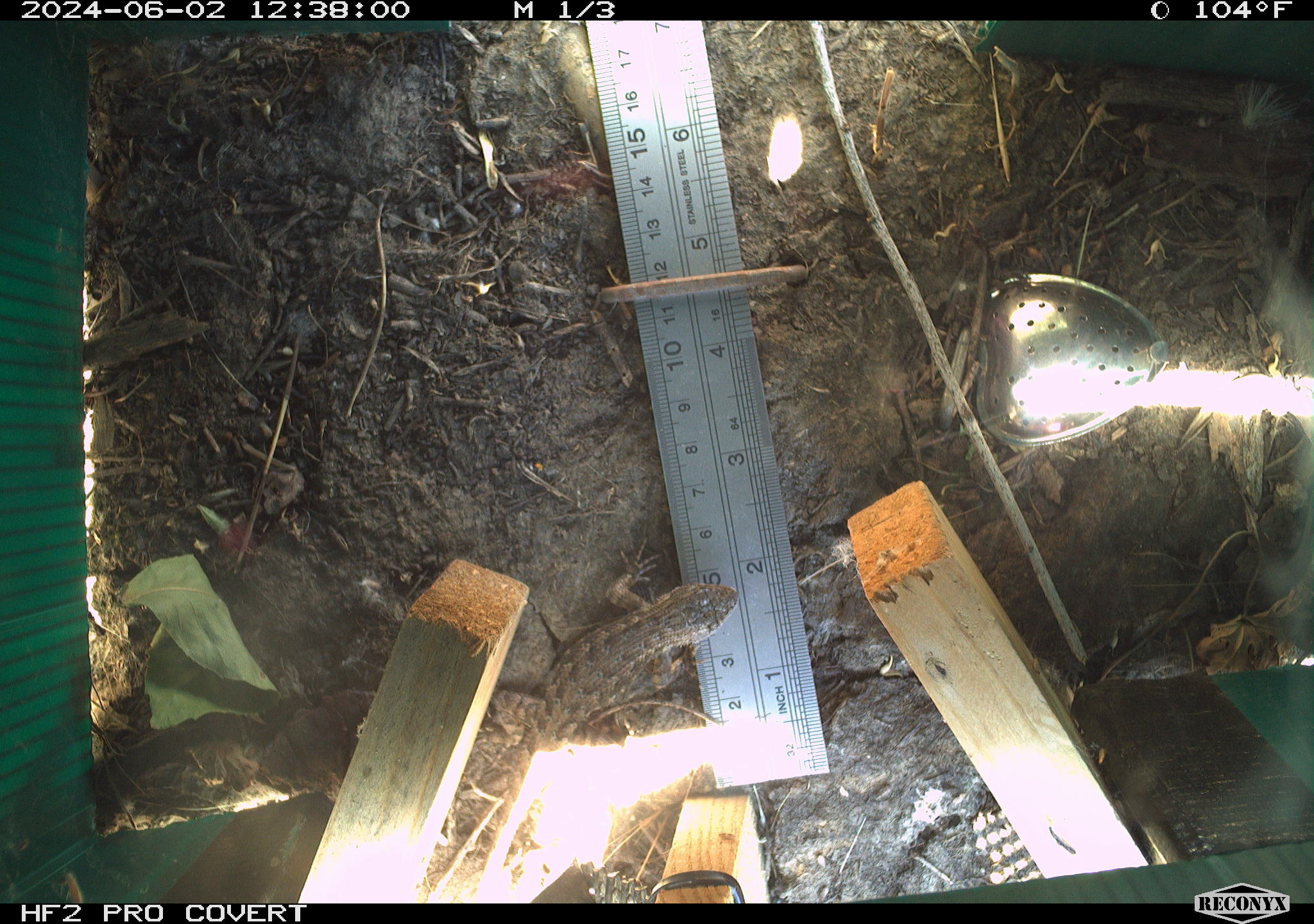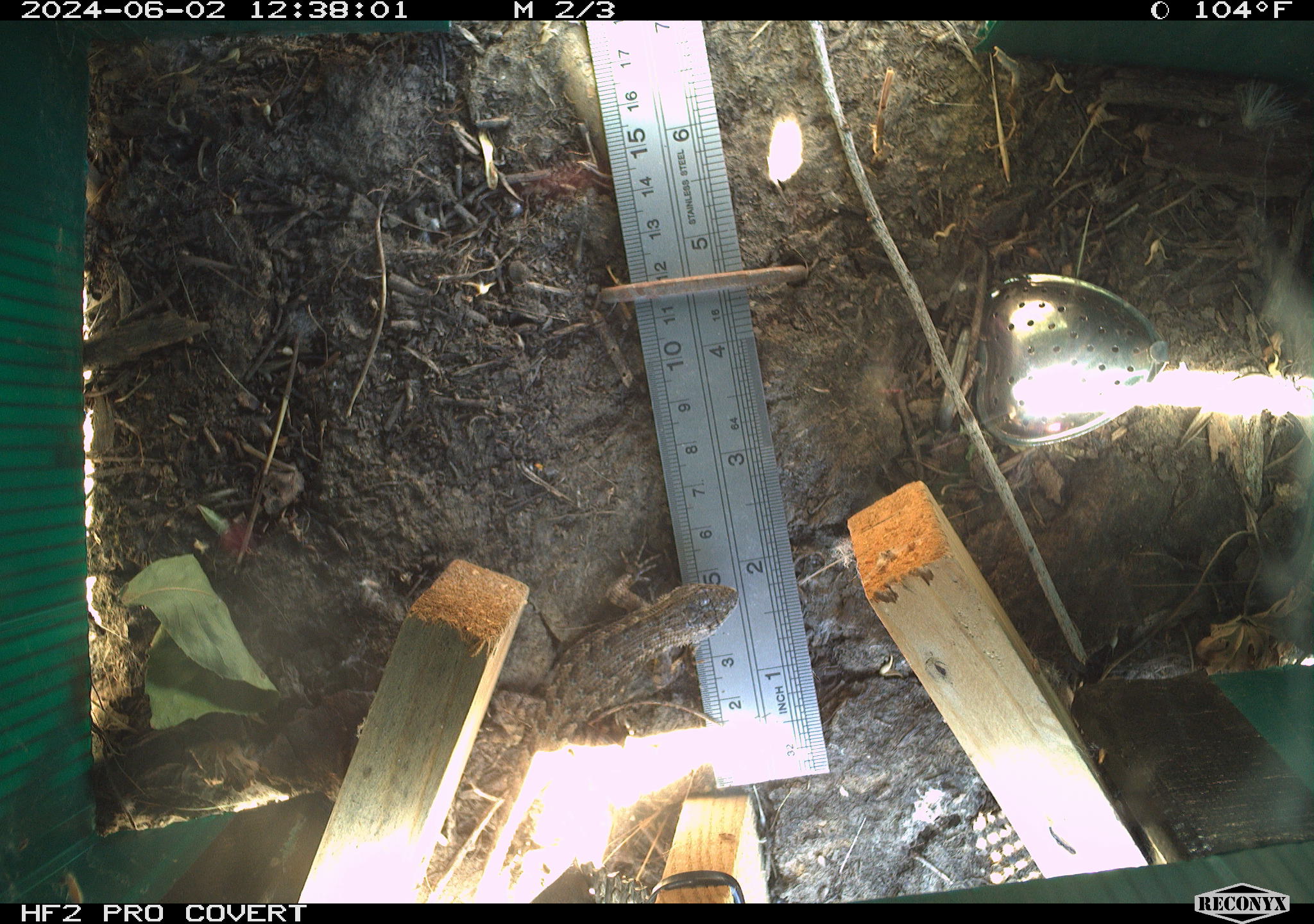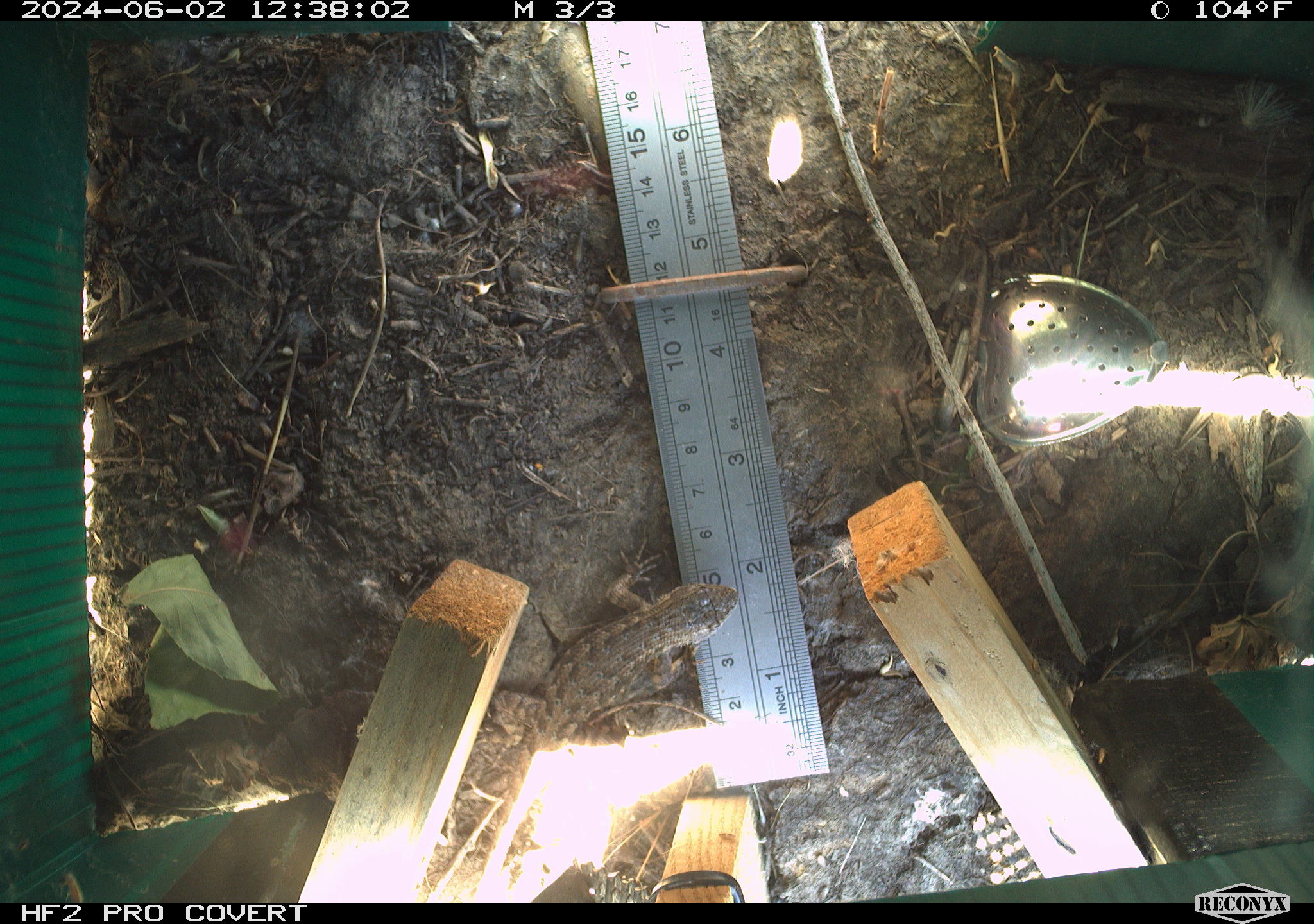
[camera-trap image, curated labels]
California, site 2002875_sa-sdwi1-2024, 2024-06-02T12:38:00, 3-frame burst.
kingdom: Animalia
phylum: Chordata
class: Reptilia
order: Squamata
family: Phrynosomatidae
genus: Sceloporus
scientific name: Sceloporus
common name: spiny lizards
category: sceloporus species